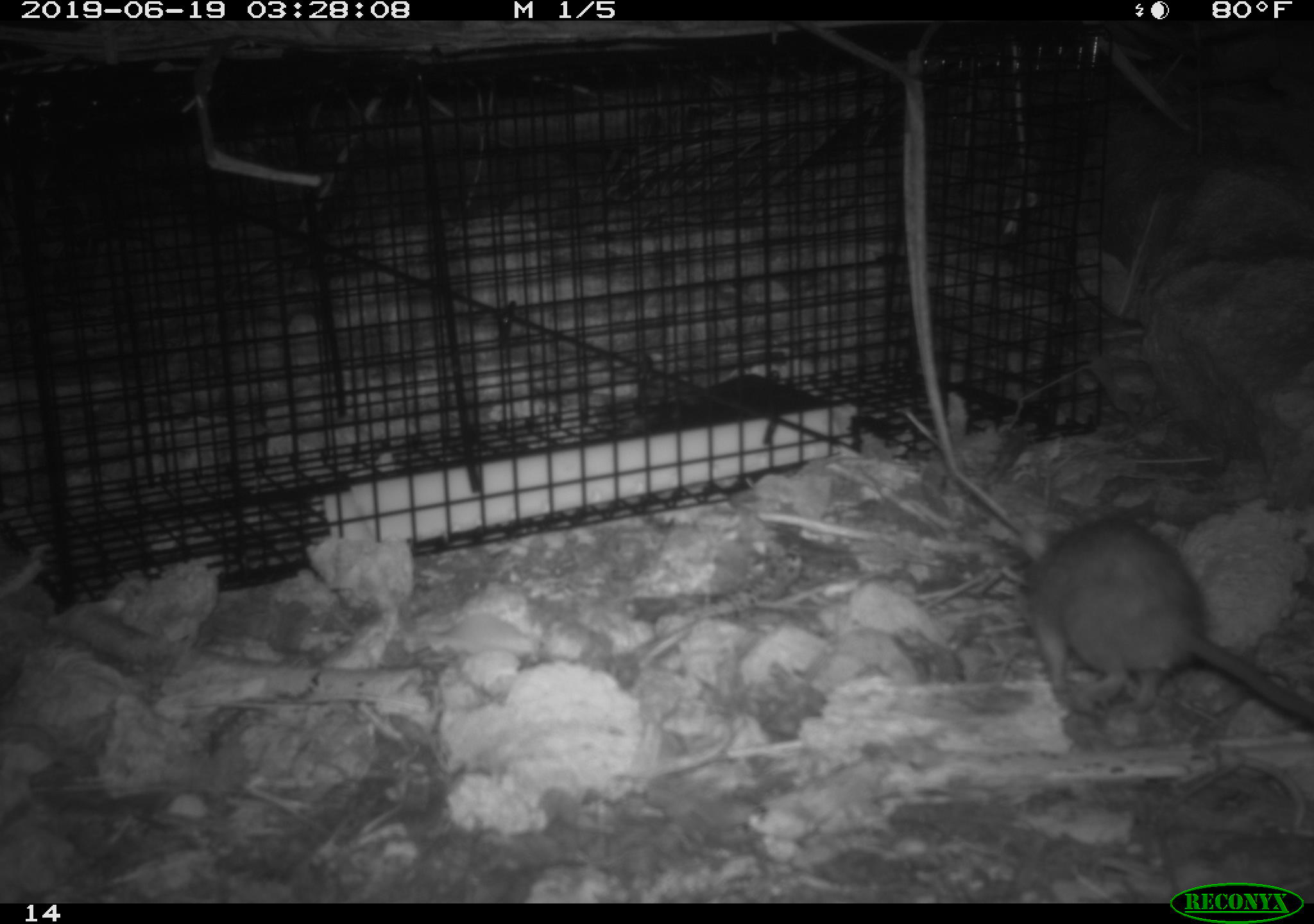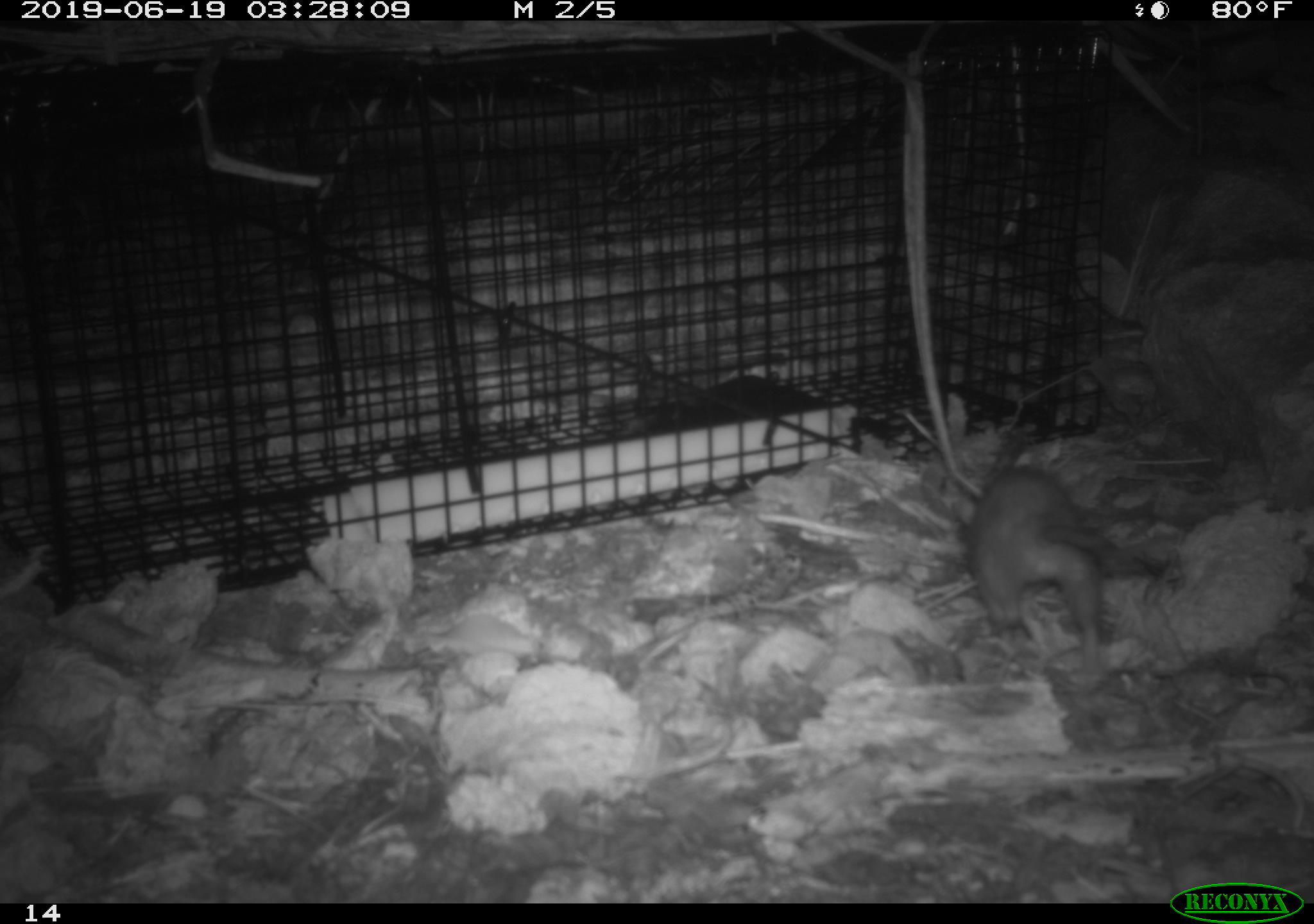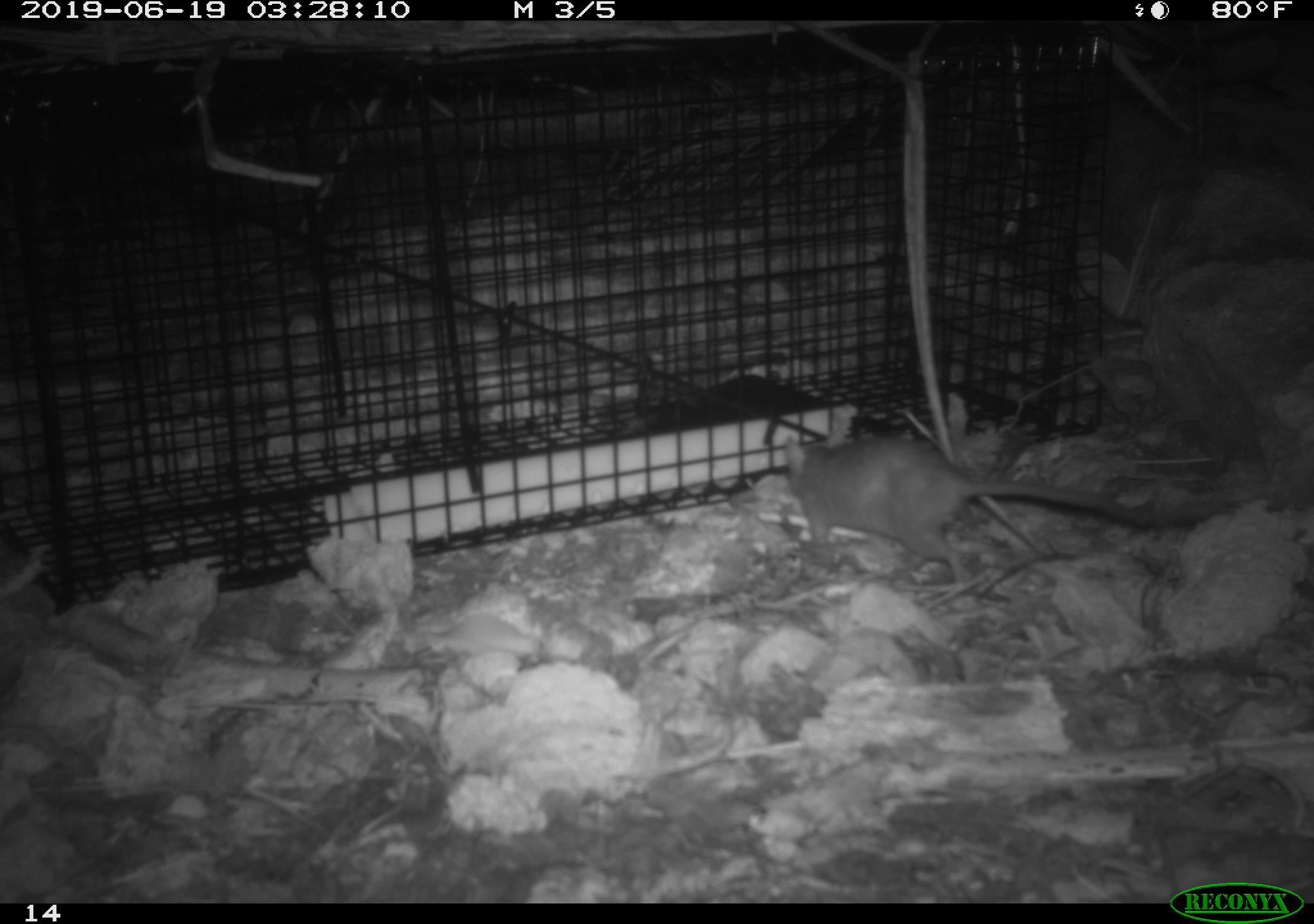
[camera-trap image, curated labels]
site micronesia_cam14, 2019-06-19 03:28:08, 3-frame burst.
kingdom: Animalia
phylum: Chordata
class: Mammalia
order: Rodentia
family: Muridae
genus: Rattus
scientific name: Rattus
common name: rat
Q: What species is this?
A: Rat (Rattus).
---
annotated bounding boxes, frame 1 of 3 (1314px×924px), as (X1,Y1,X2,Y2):
rat: (1005,501,1305,736)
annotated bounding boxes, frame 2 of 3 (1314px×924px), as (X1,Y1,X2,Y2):
rat: (910,377,1158,672)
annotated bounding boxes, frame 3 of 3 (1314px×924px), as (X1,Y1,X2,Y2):
rat: (781,434,1201,583)